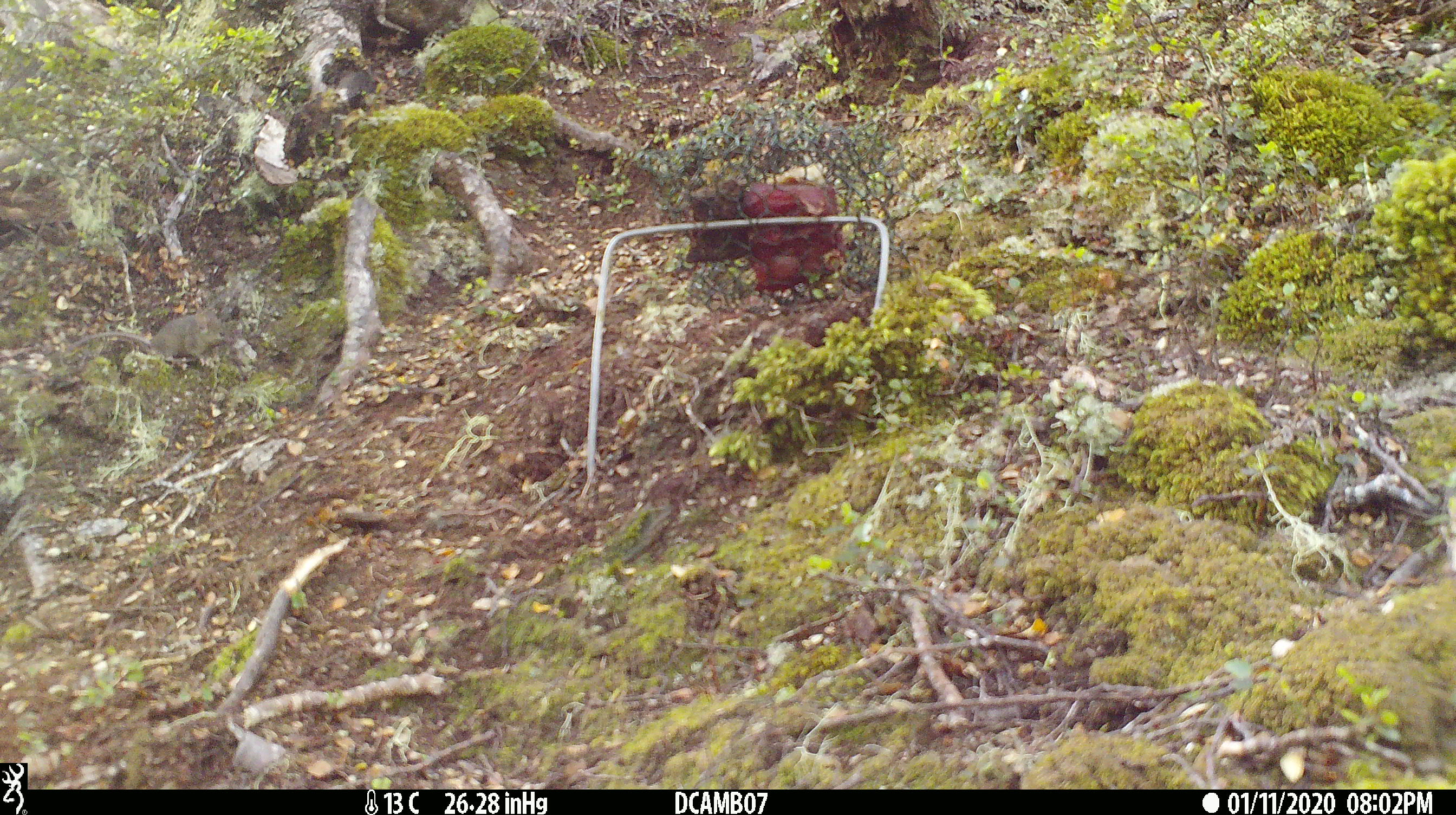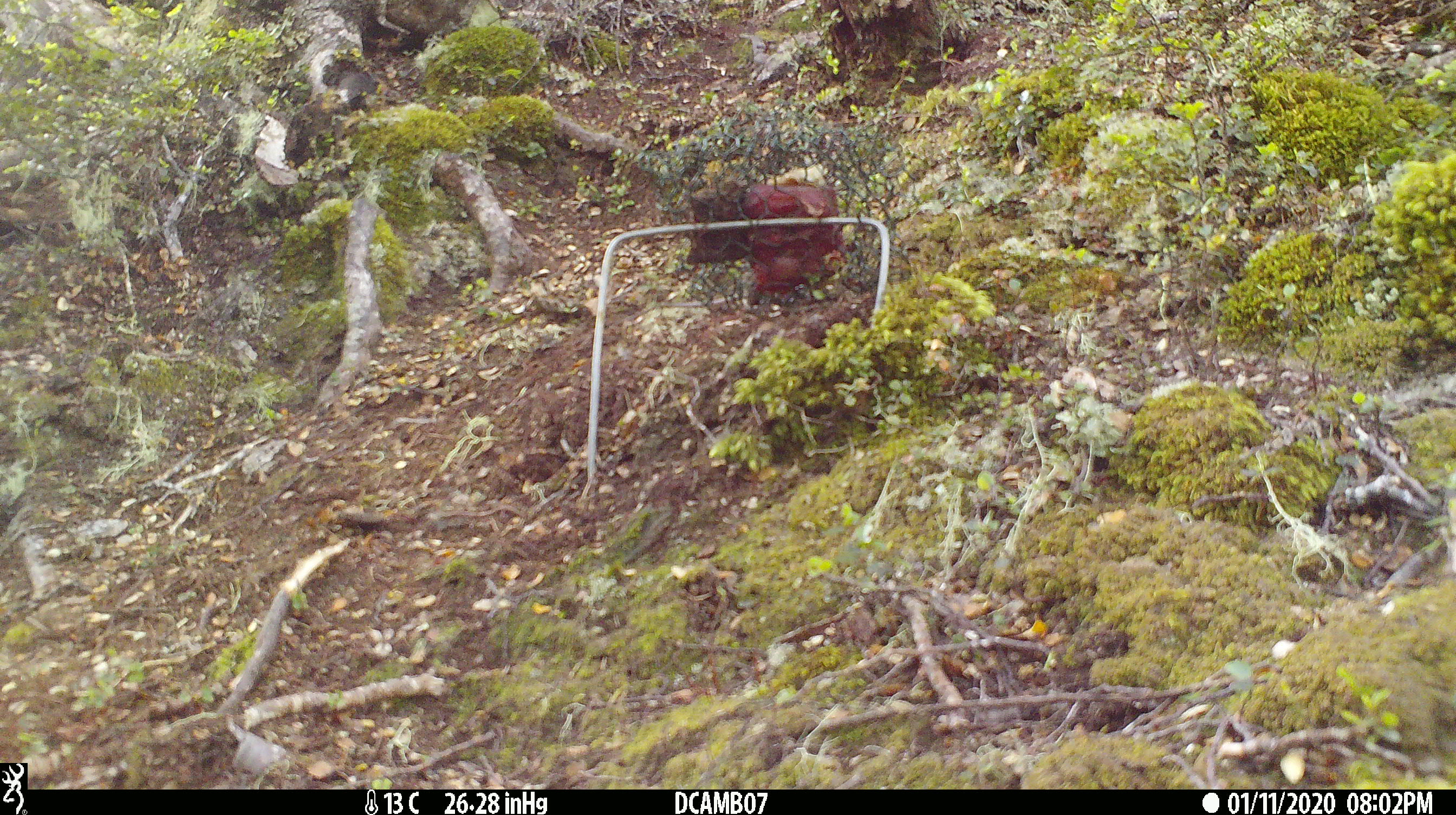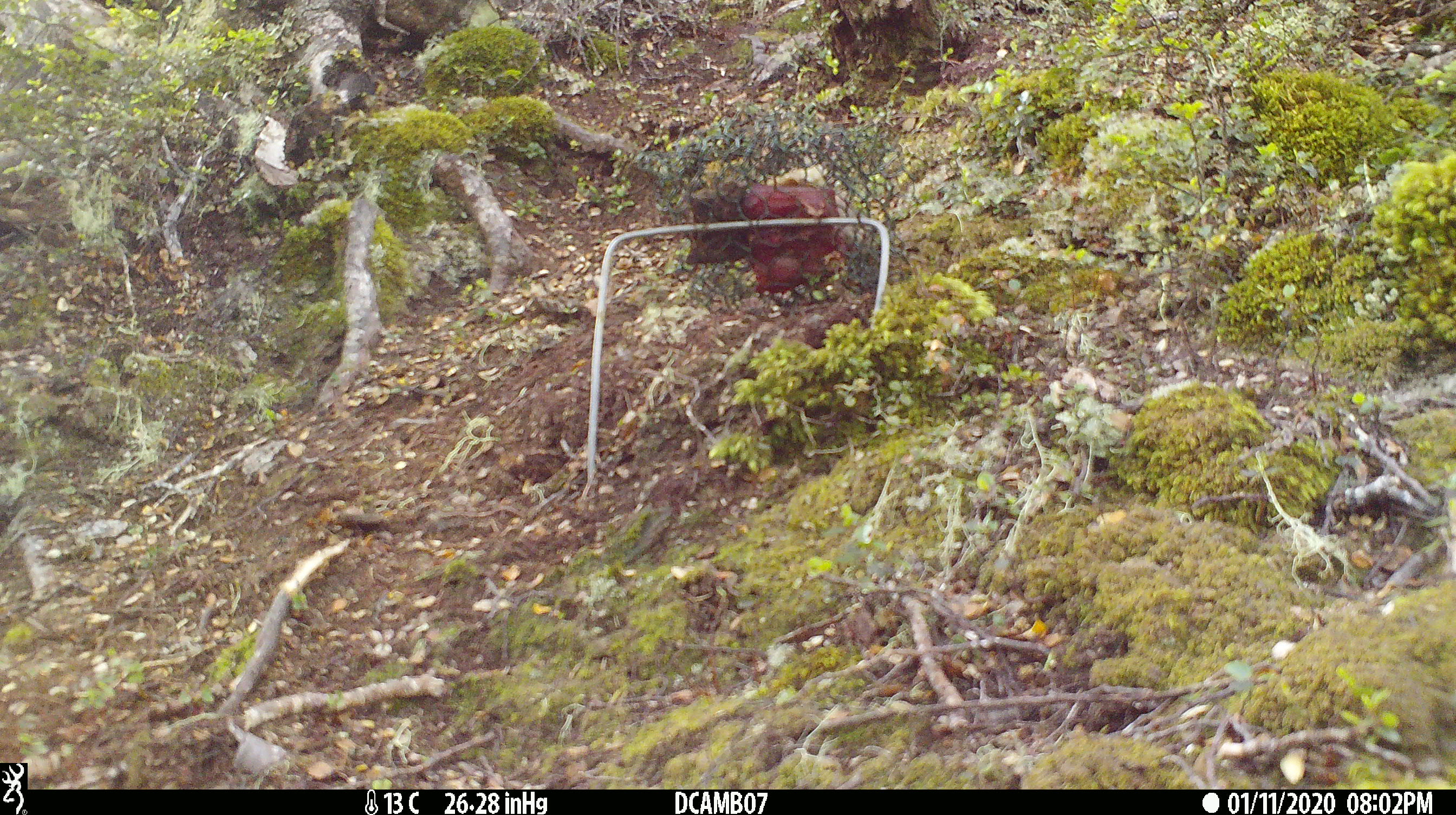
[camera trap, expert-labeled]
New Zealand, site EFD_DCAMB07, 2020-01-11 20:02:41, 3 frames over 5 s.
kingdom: Animalia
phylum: Chordata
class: Mammalia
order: Rodentia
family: Muridae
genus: Mus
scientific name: Mus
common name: mouse